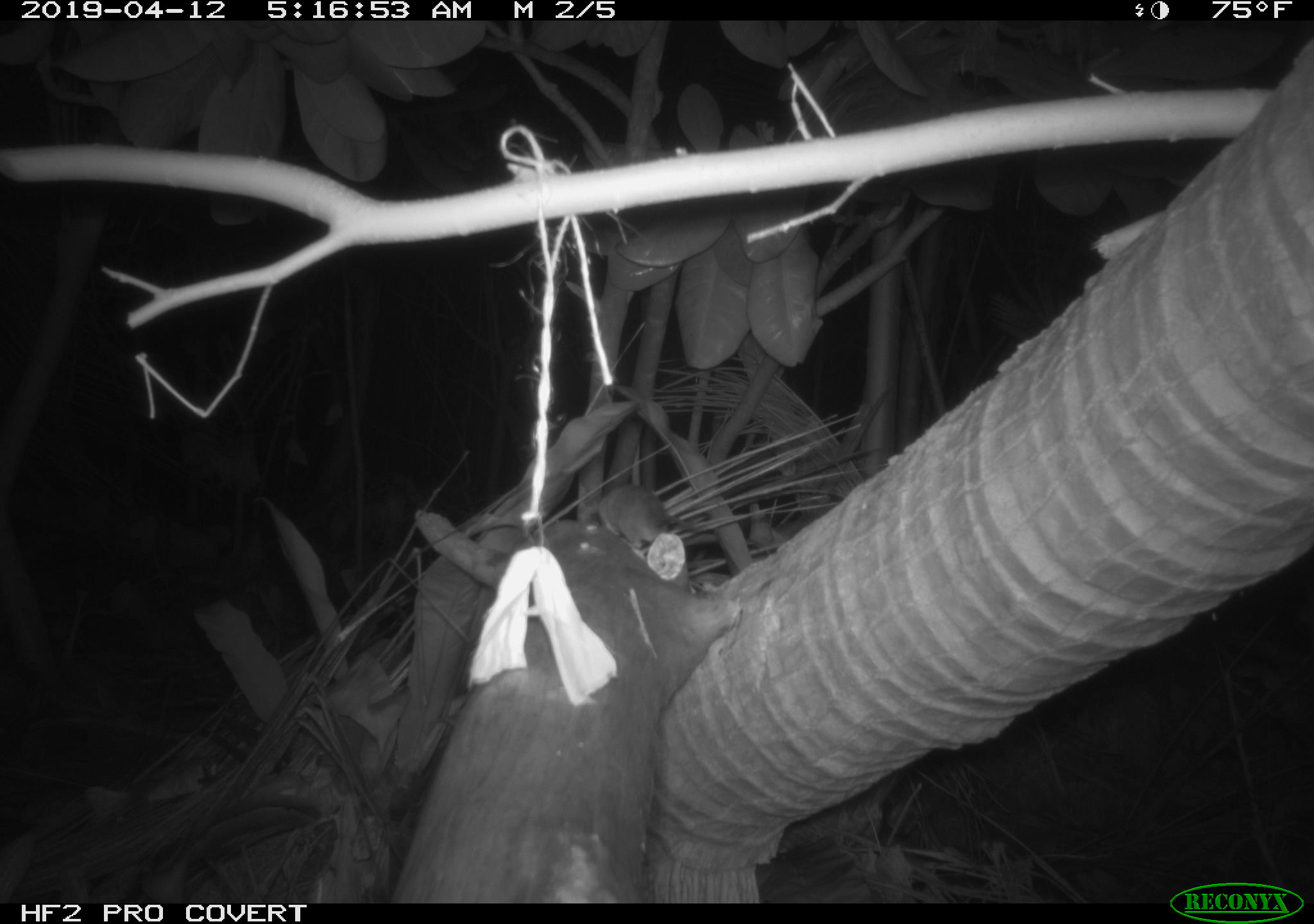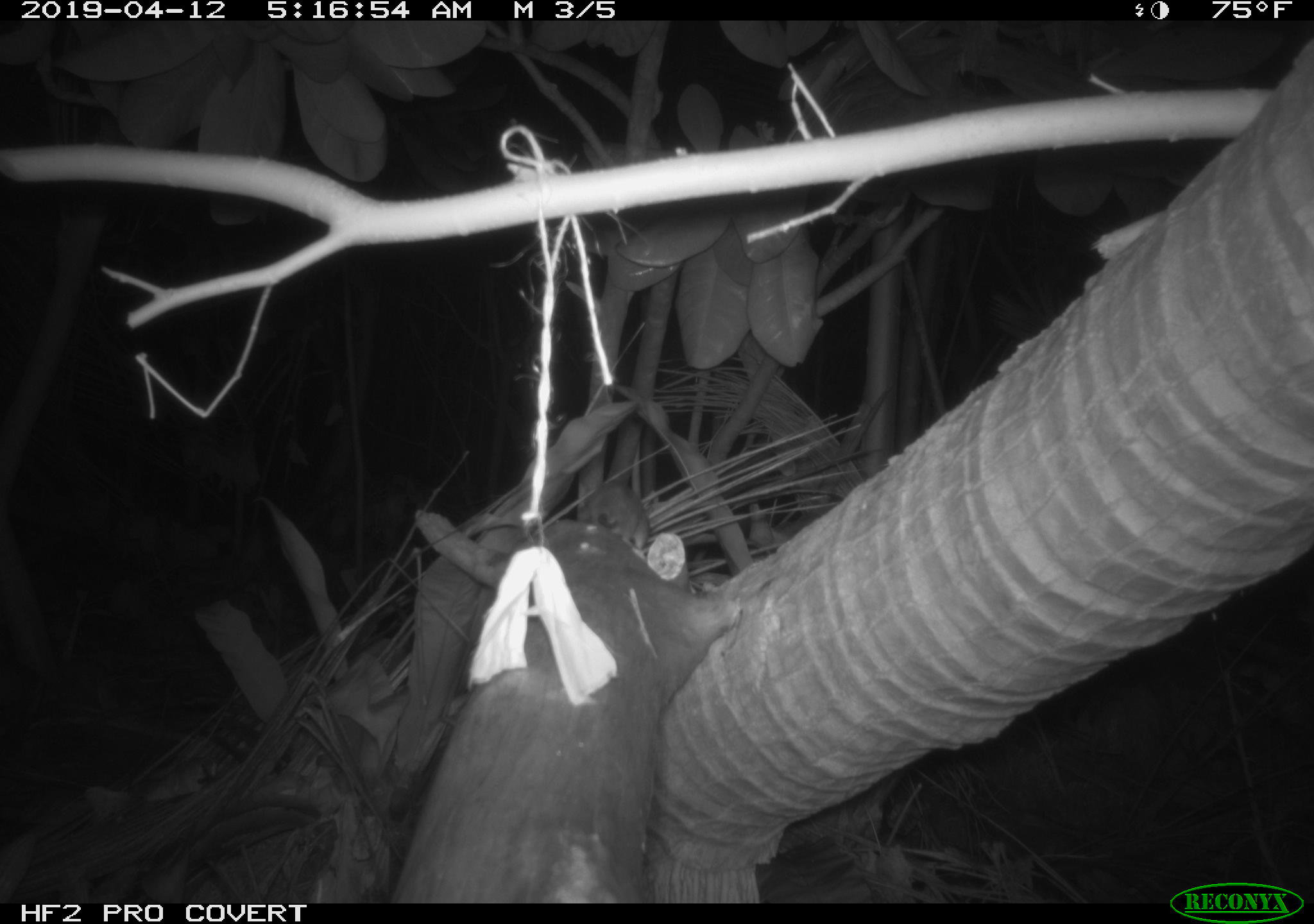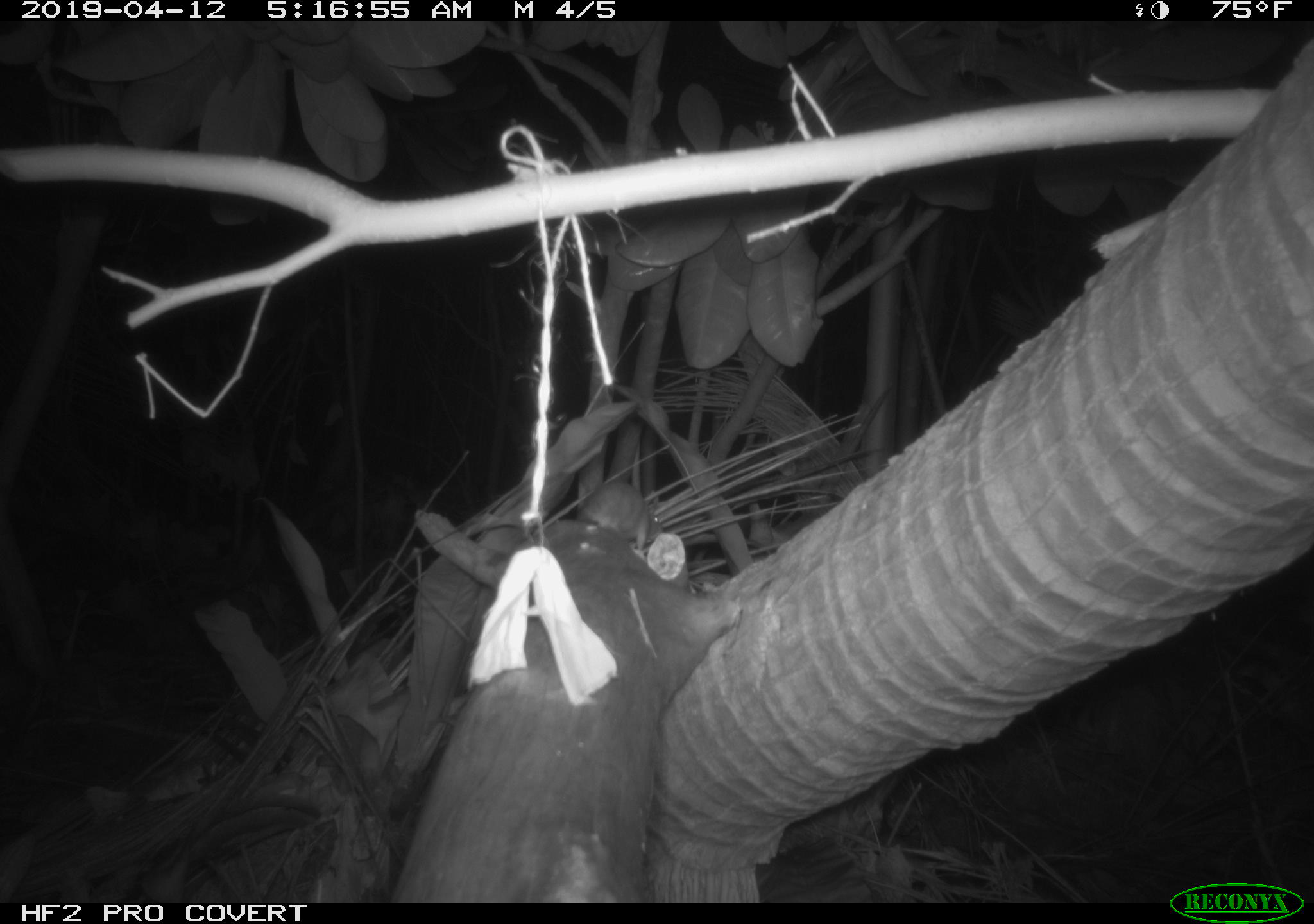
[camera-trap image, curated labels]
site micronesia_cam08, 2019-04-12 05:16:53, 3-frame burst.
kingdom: Animalia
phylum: Chordata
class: Mammalia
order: Rodentia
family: Muridae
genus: Rattus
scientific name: Rattus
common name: rat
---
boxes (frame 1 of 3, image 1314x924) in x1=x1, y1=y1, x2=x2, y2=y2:
rat: x1=588, y1=480, x2=678, y2=542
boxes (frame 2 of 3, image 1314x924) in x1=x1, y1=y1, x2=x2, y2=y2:
rat: x1=580, y1=480, x2=670, y2=546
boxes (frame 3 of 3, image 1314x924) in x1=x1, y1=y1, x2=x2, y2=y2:
rat: x1=574, y1=481, x2=665, y2=551